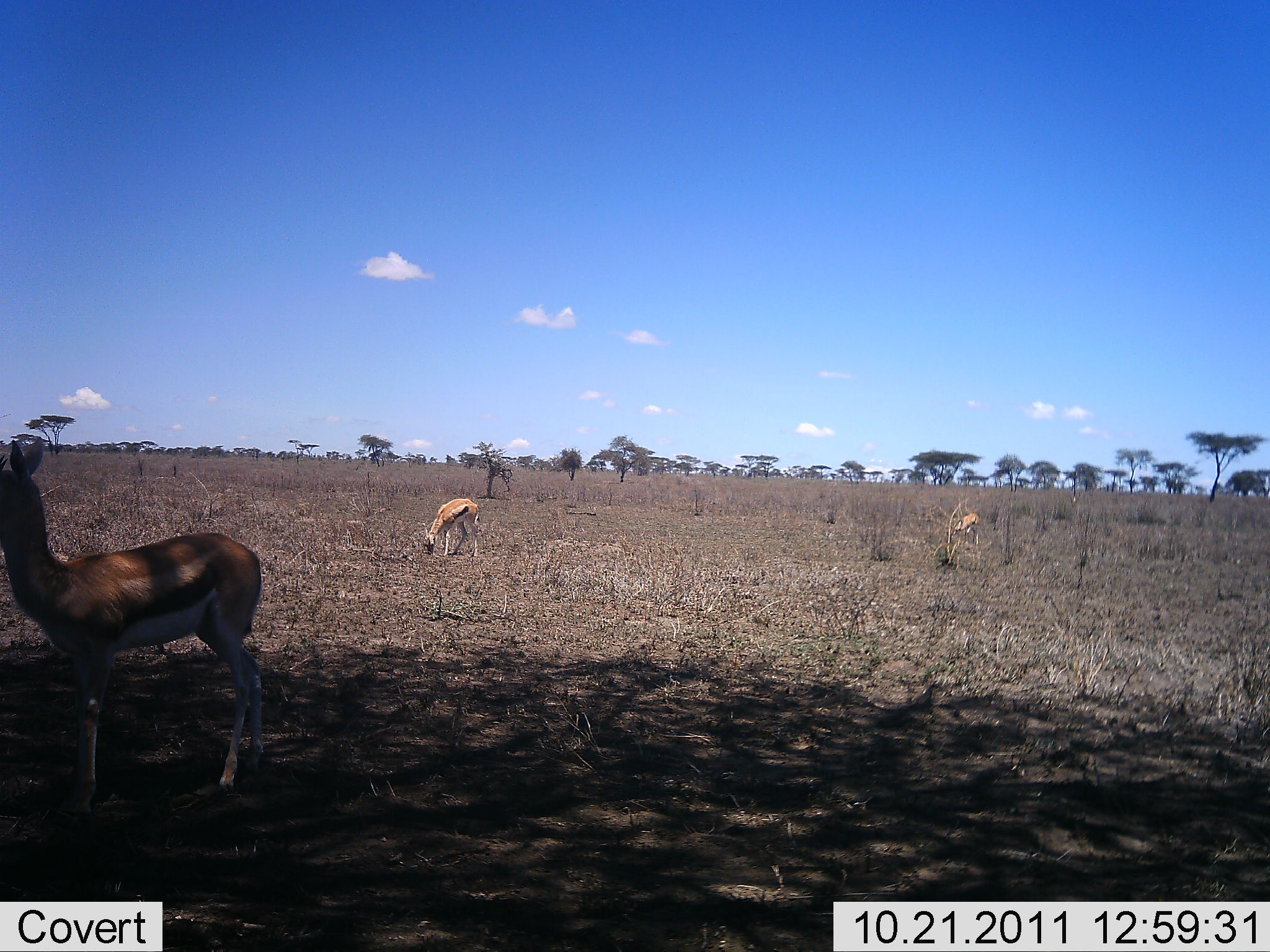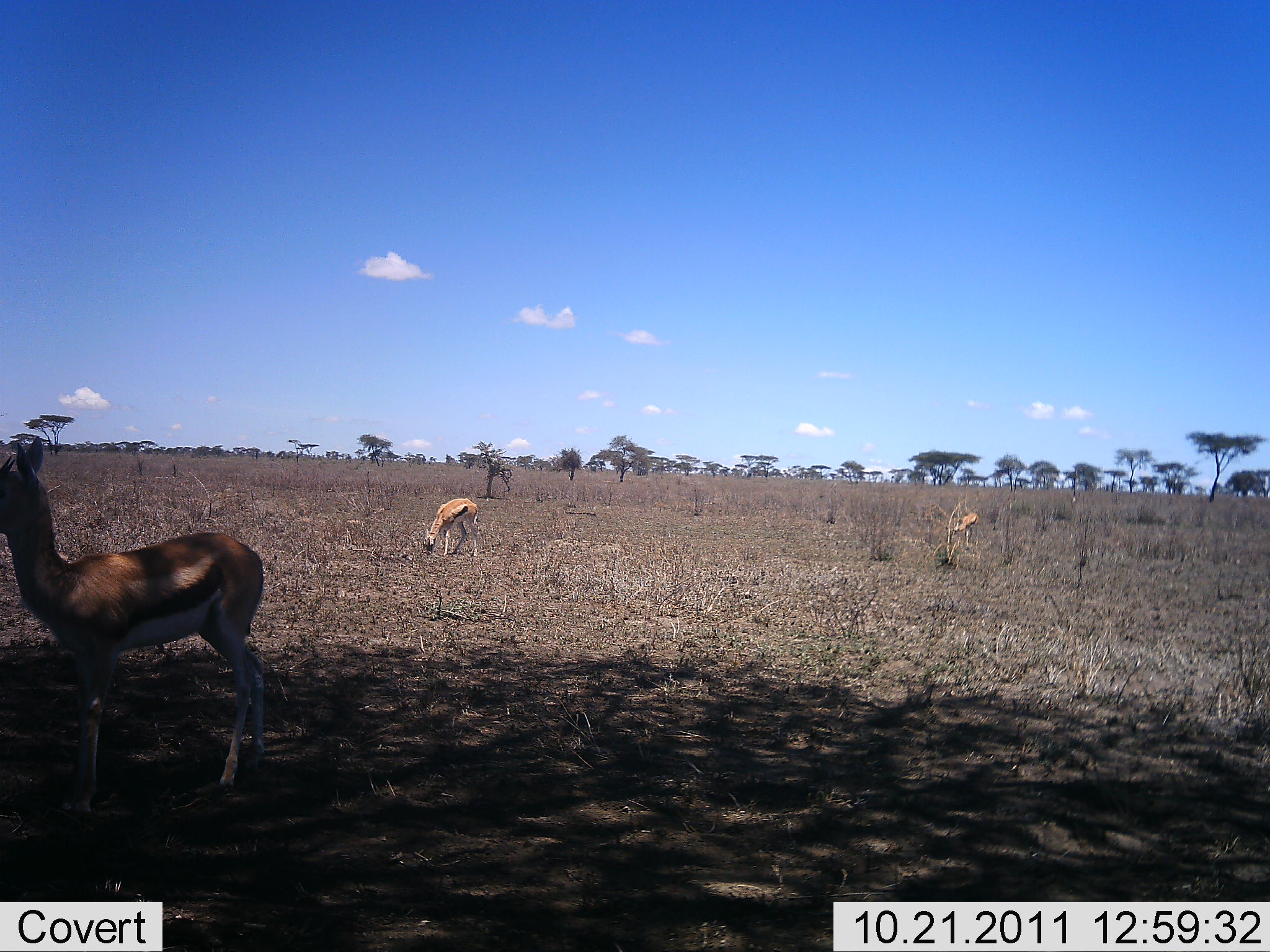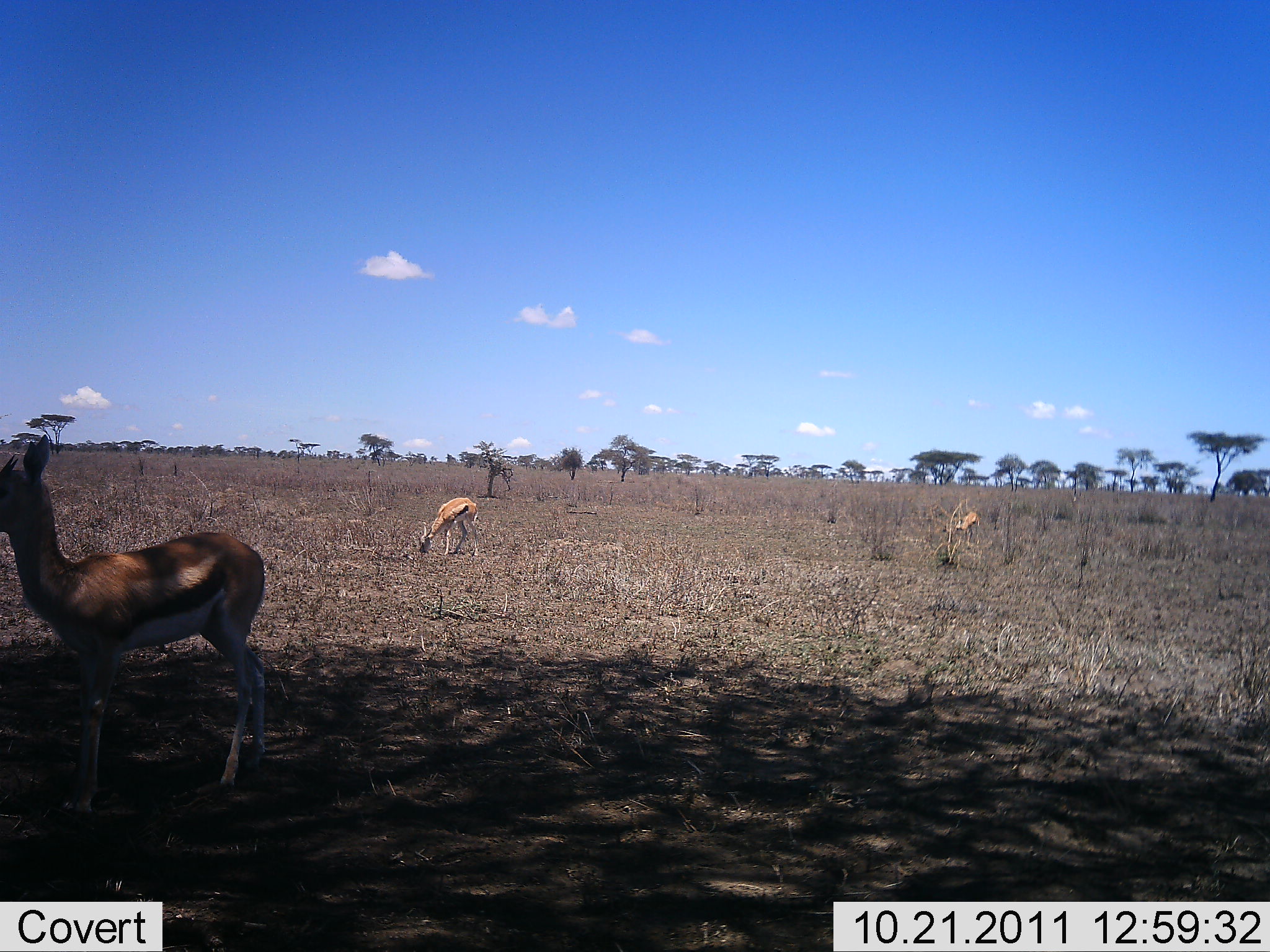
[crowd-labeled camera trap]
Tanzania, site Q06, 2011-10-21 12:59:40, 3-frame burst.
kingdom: Animalia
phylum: Chordata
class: Mammalia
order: Artiodactyla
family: Bovidae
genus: Eudorcas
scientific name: Eudorcas thomsonii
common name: thomson's gazelle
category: gazellethomsons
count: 3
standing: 69%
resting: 0%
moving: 8%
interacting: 0%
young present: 0%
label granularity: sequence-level